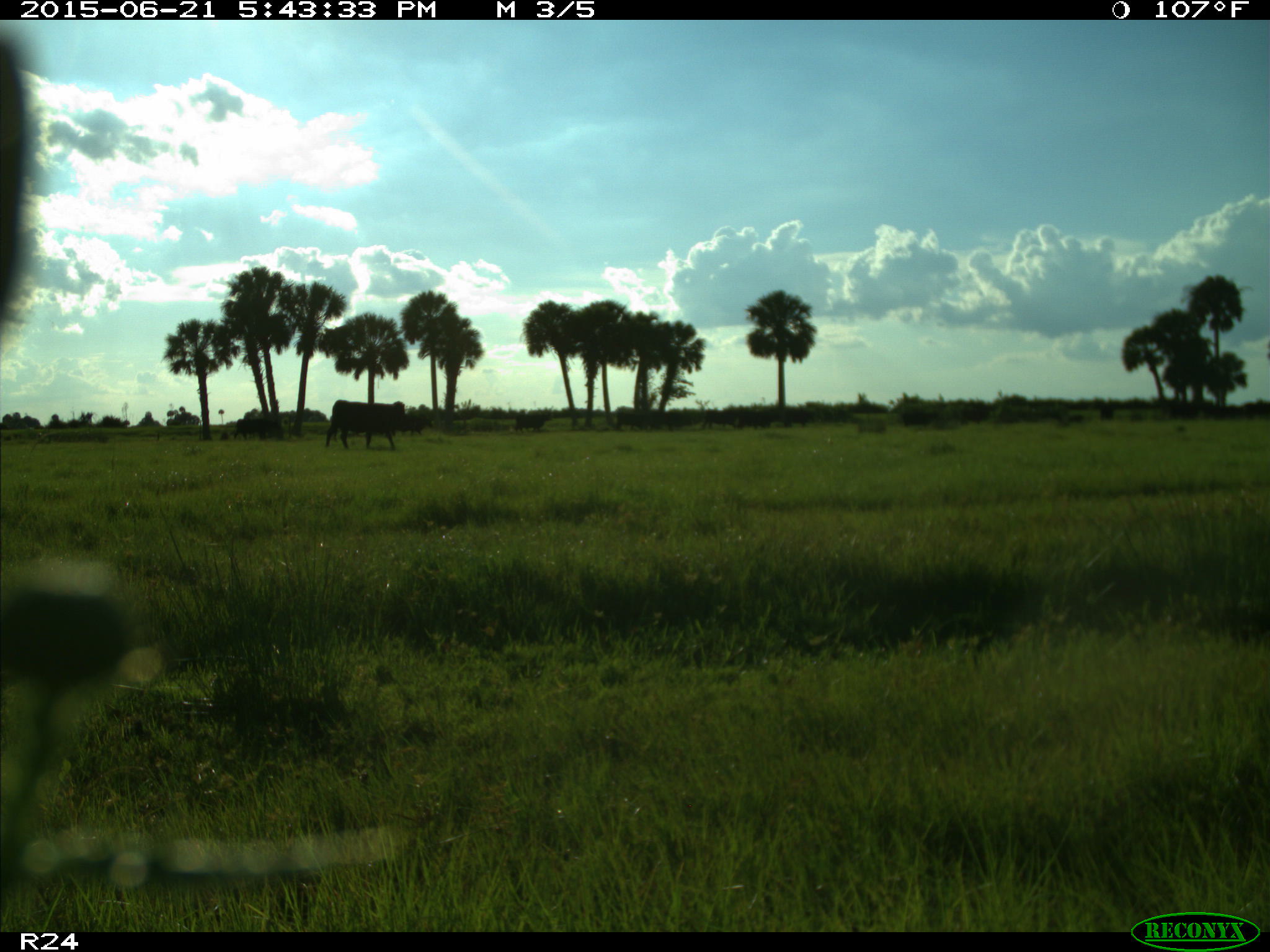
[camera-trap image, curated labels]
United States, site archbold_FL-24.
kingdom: Animalia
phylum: Chordata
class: Mammalia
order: Artiodactyla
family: Bovidae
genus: Bos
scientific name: Bos taurus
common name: domestic cow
Bos taurus (domestic cow).